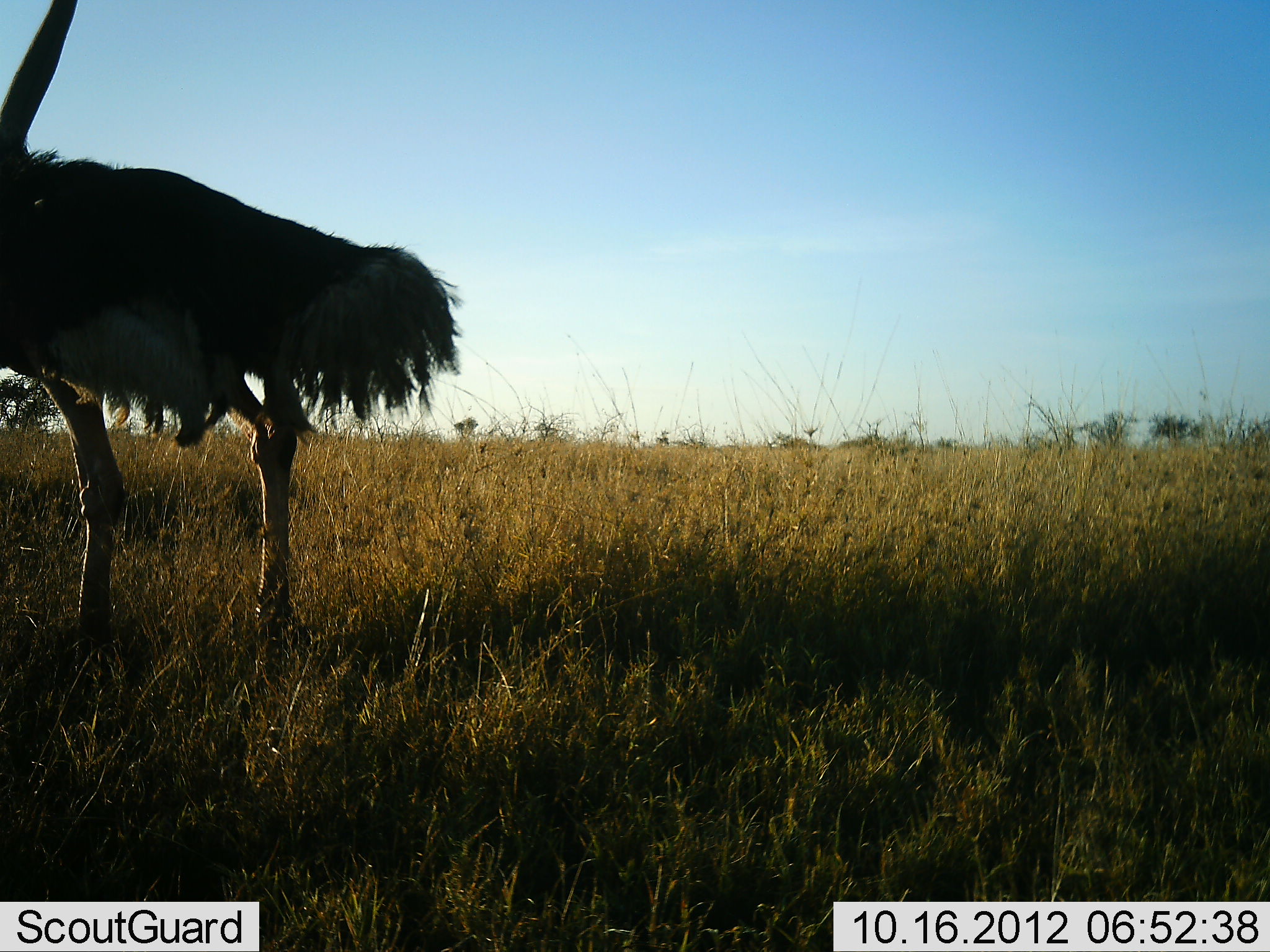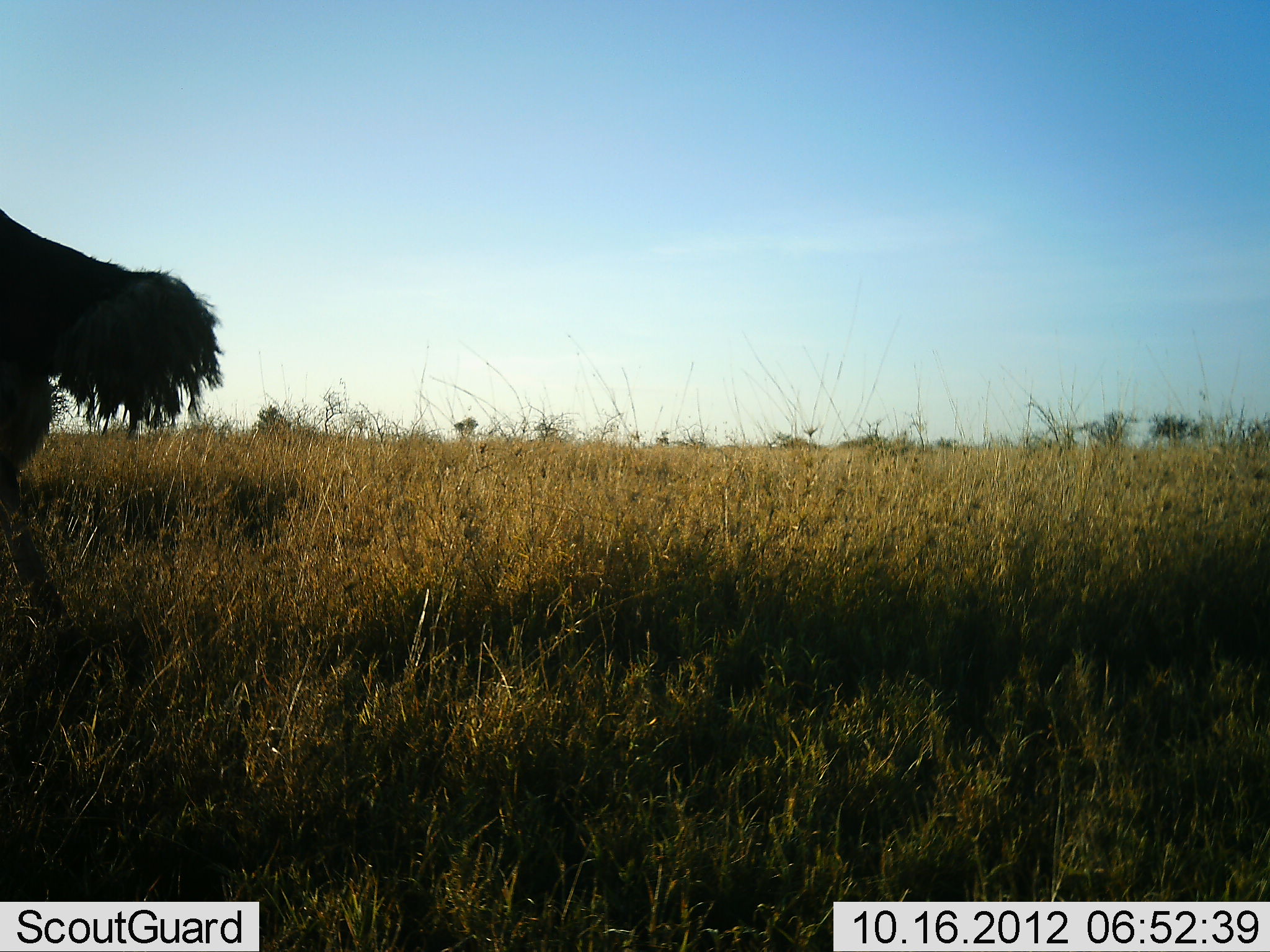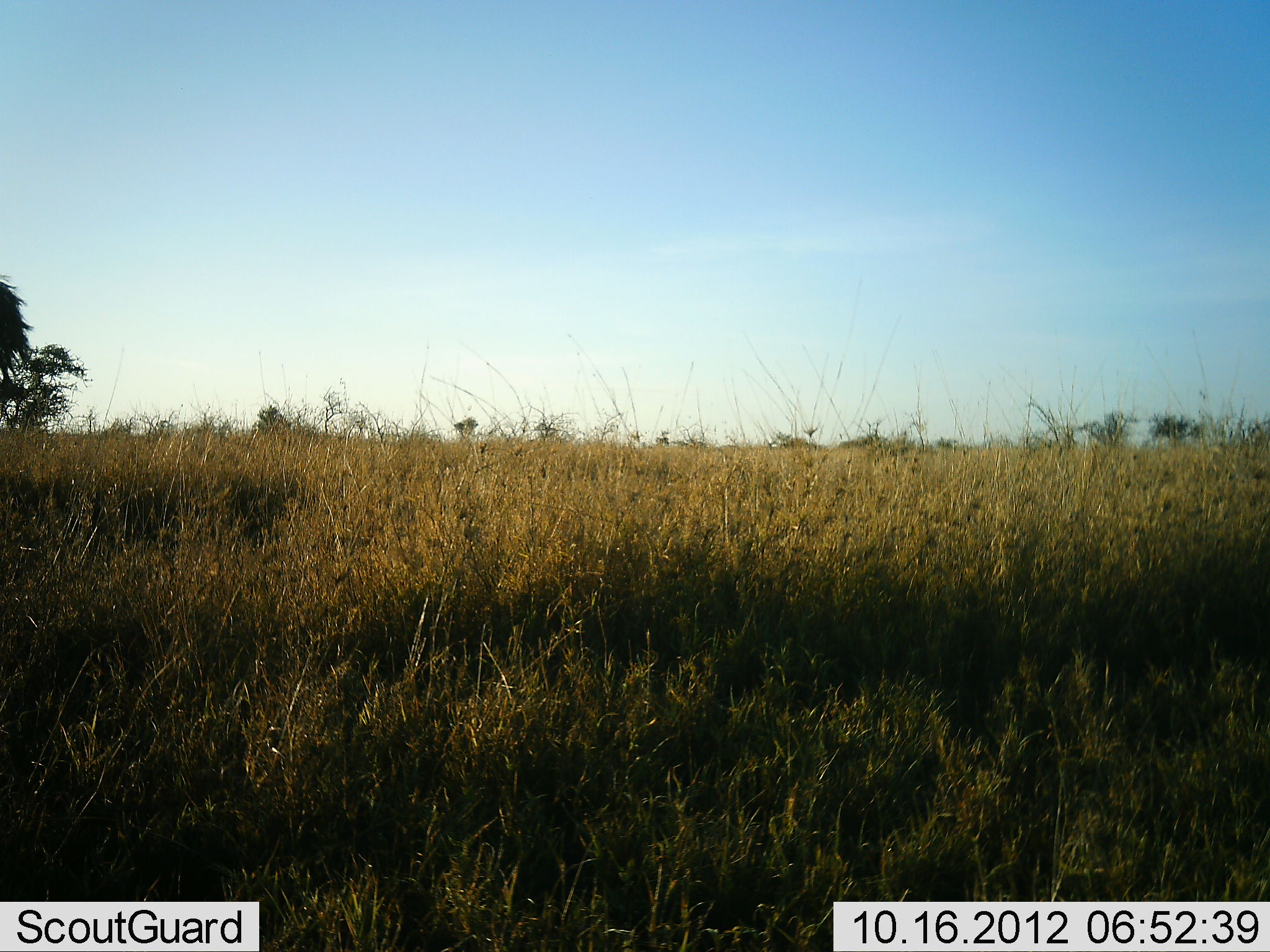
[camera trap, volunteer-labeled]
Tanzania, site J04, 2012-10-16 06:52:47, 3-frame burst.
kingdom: Animalia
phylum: Chordata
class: Aves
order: Struthioniformes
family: Struthionidae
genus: Struthio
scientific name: Struthio camelus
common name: ostrich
Ostrich (Struthio camelus), count 1. Behavior (volunteer vote fractions): standing 80%, resting 0%, moving 20%, interacting 0%. Young present (vote fraction): 0%. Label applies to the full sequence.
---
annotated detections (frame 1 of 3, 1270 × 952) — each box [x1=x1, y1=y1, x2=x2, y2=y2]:
animal: [x1=1, y1=0, x2=461, y2=726]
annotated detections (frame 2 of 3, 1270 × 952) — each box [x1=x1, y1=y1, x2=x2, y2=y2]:
animal: [x1=0, y1=208, x2=224, y2=689]